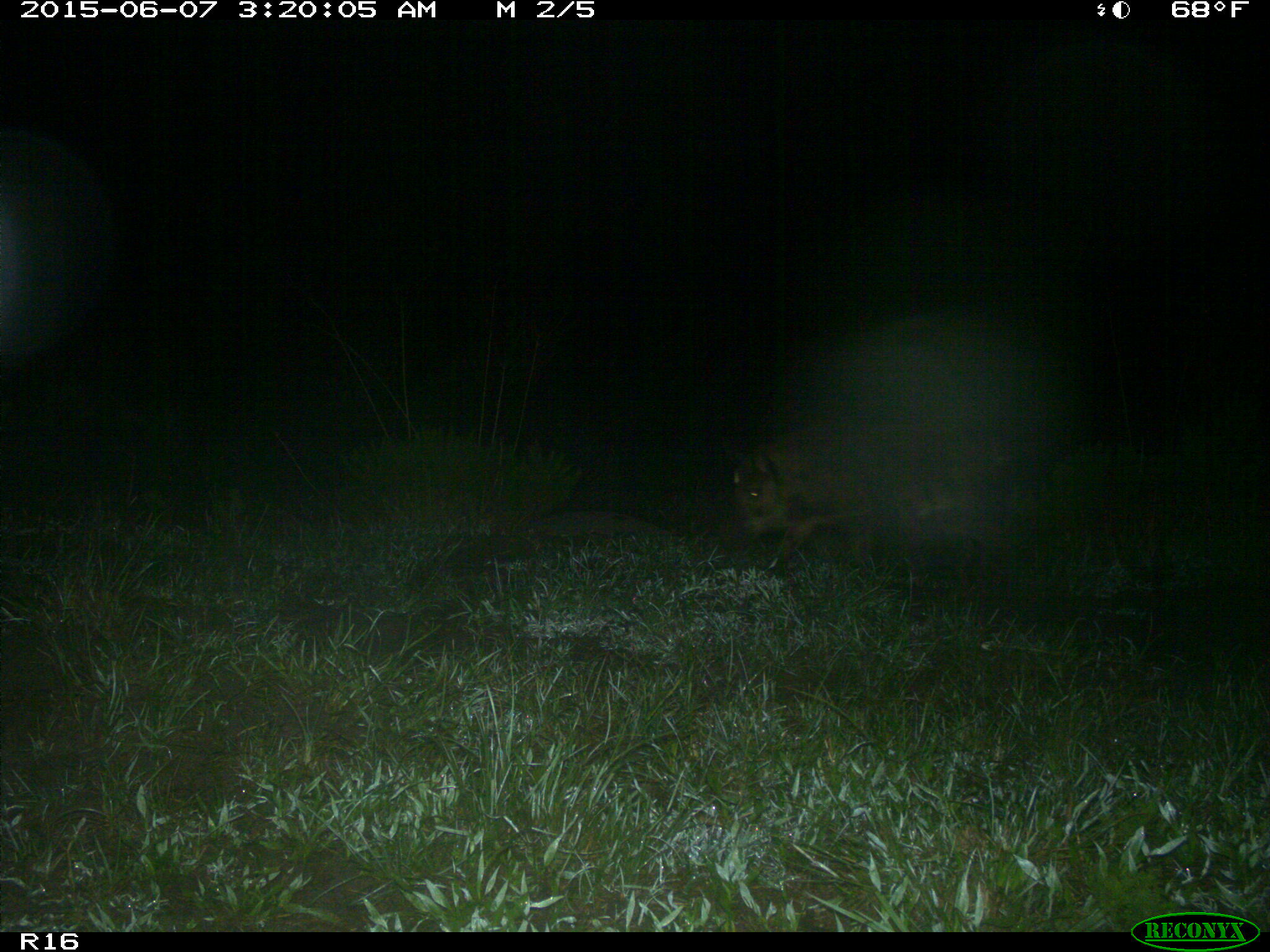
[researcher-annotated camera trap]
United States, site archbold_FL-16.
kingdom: Animalia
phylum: Chordata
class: Mammalia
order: Artiodactyla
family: Suidae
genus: Sus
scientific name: Sus scrofa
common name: wild boar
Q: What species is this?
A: Sus scrofa (wild boar).